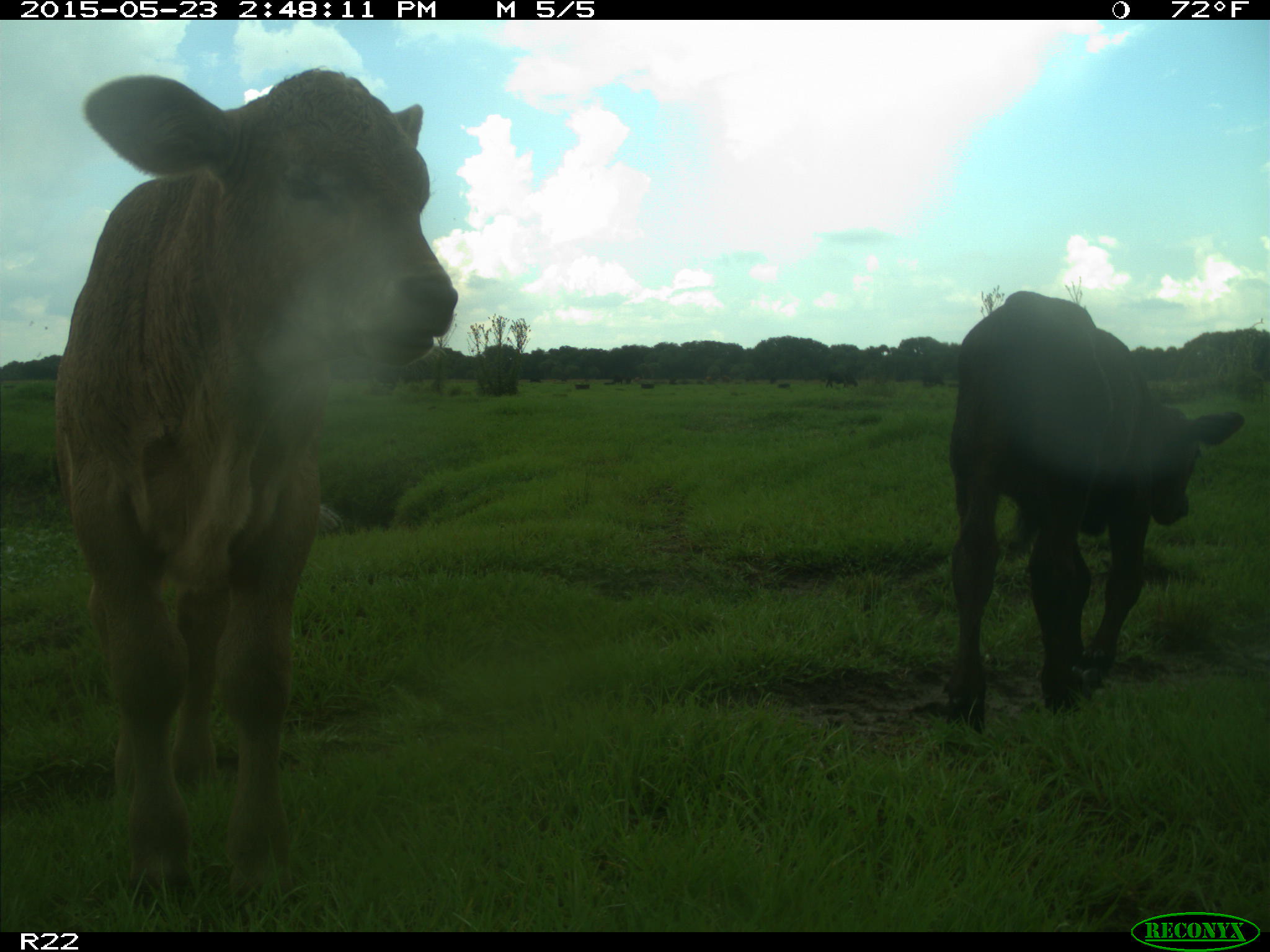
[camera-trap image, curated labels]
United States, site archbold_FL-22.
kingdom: Animalia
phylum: Chordata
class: Mammalia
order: Artiodactyla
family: Bovidae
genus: Bos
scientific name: Bos taurus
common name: domestic cow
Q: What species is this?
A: Bos taurus (domestic cow).